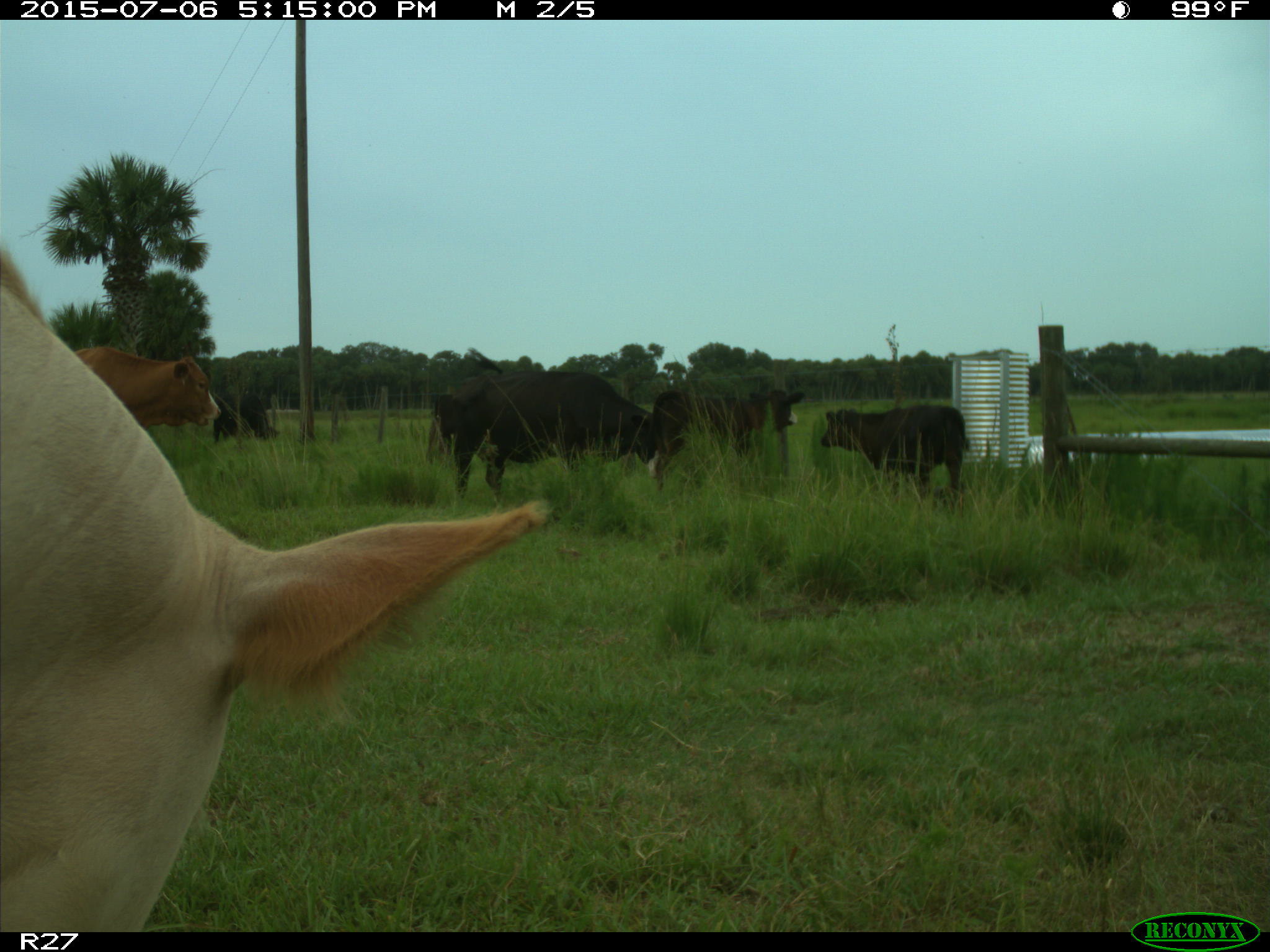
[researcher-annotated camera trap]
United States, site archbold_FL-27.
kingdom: Animalia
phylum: Chordata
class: Mammalia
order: Artiodactyla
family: Bovidae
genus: Bos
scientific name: Bos taurus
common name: domestic cow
Bos taurus (domestic cow).